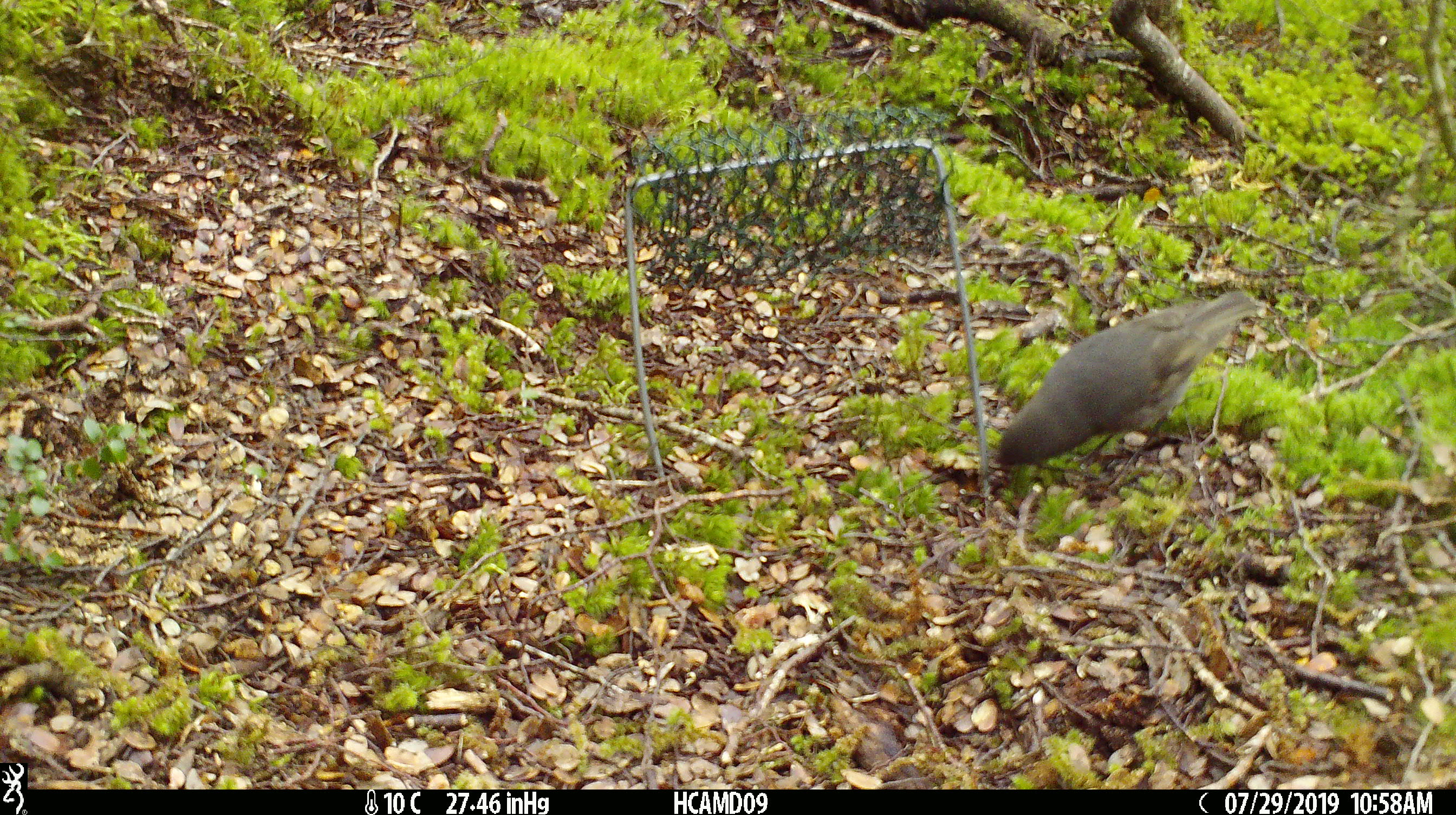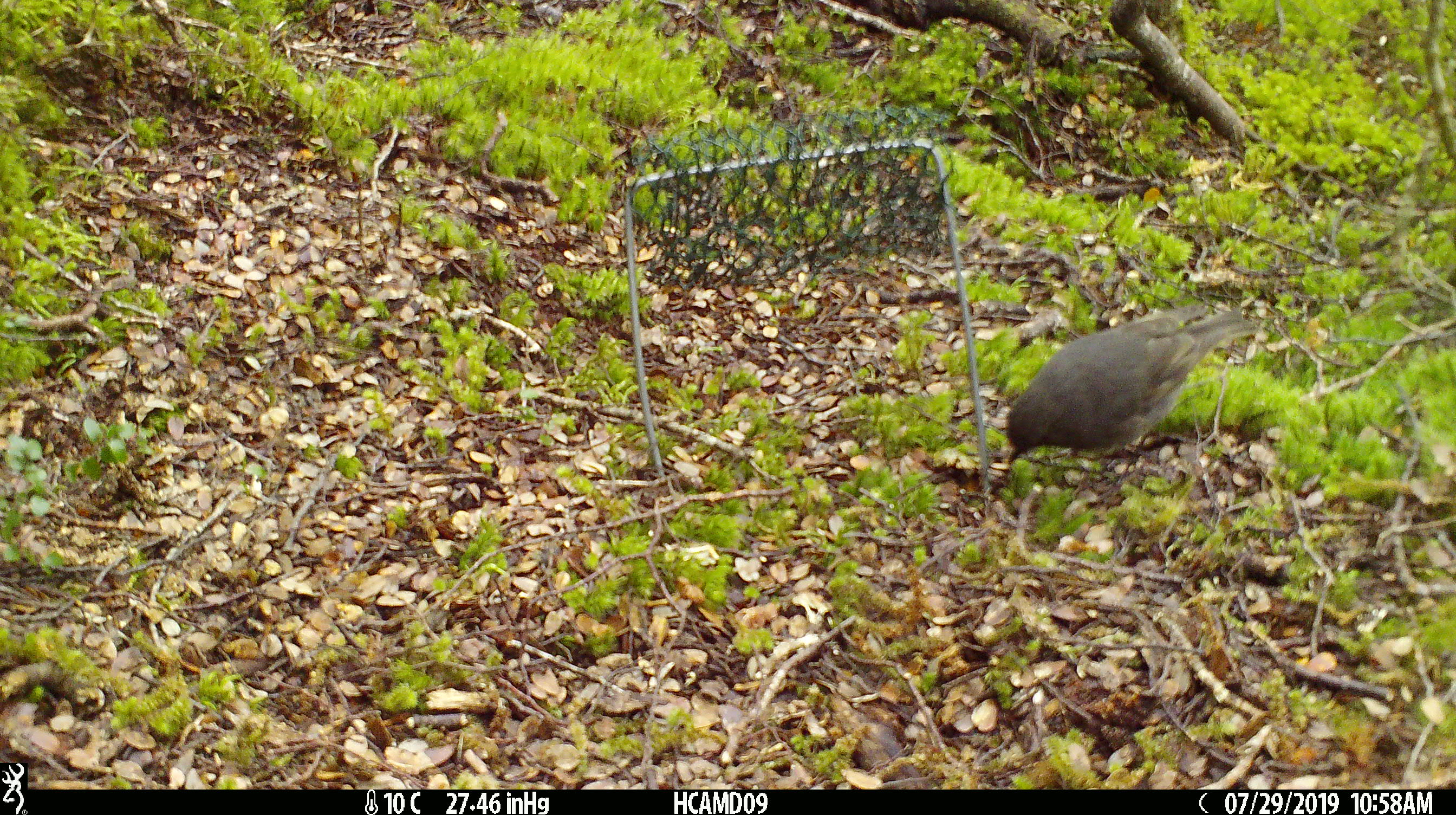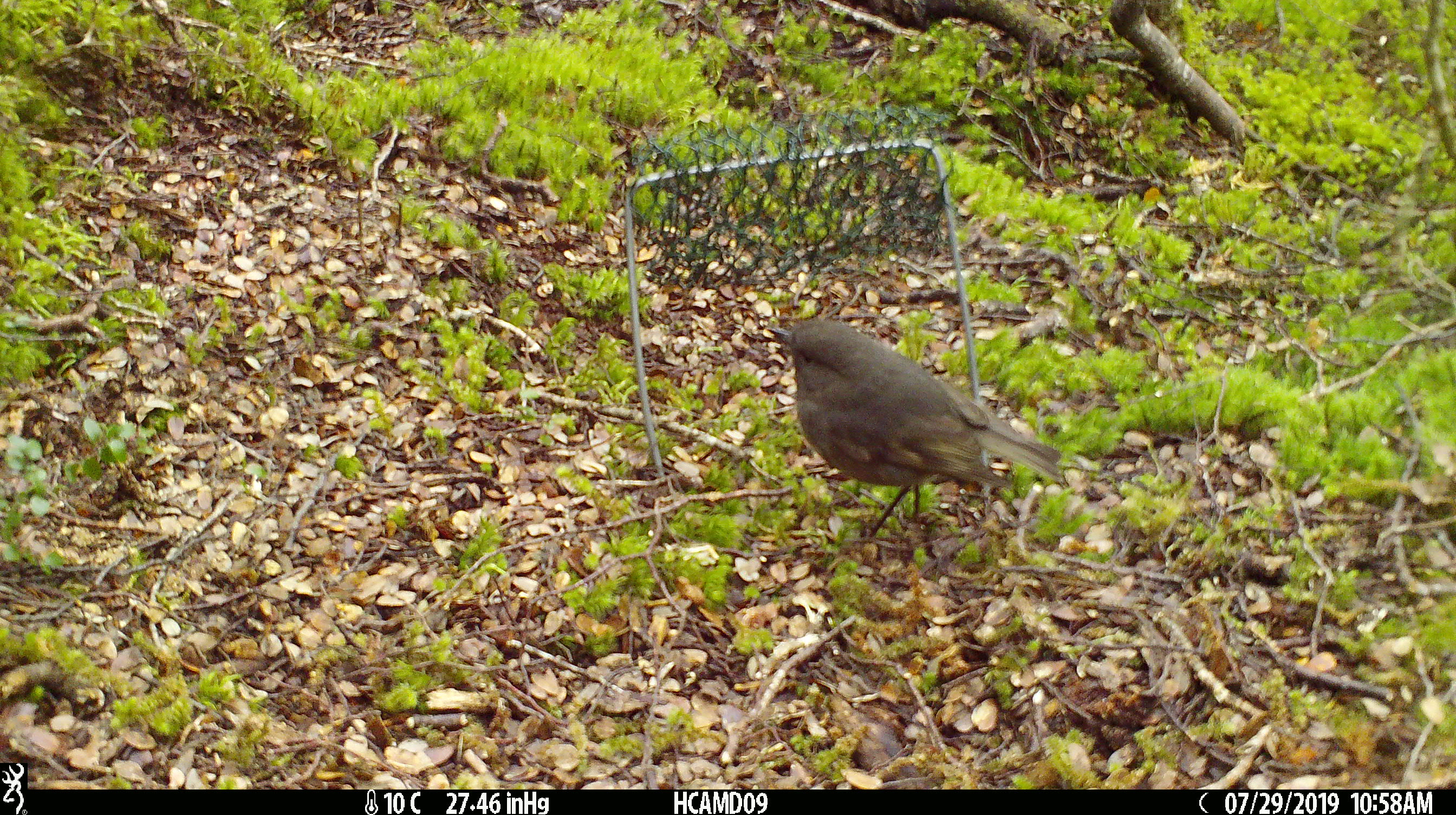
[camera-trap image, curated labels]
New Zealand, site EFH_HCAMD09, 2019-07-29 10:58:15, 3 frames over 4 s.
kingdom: Animalia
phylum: Chordata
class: Aves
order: Passeriformes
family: Petroicidae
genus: Petroica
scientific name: Petroica australis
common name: new zealand robin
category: robin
Robin (new zealand robin) (Petroica australis).